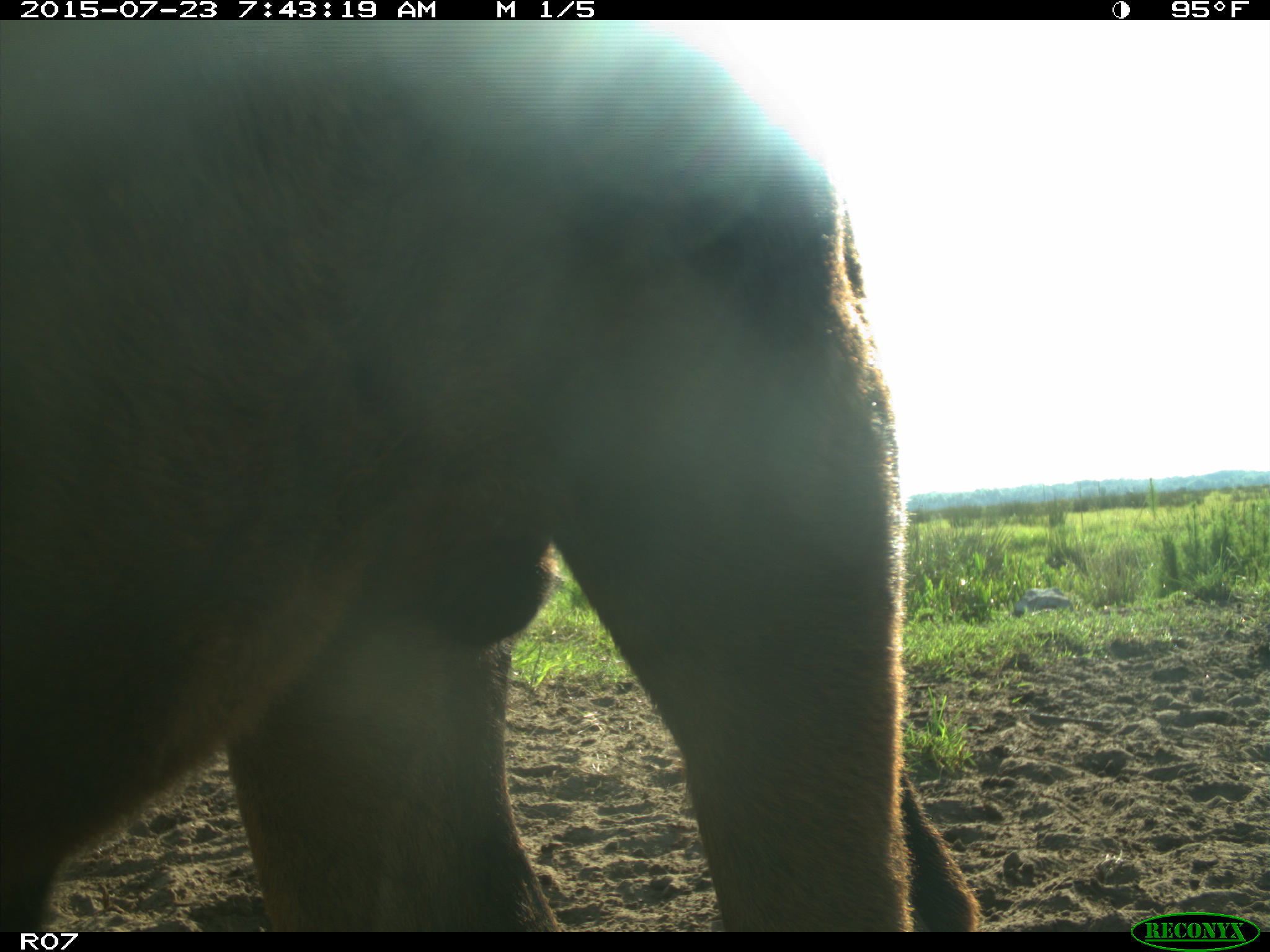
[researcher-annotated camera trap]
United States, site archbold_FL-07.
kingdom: Animalia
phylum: Chordata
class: Mammalia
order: Artiodactyla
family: Bovidae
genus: Bos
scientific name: Bos taurus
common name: domestic cow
Bos taurus (domestic cow).